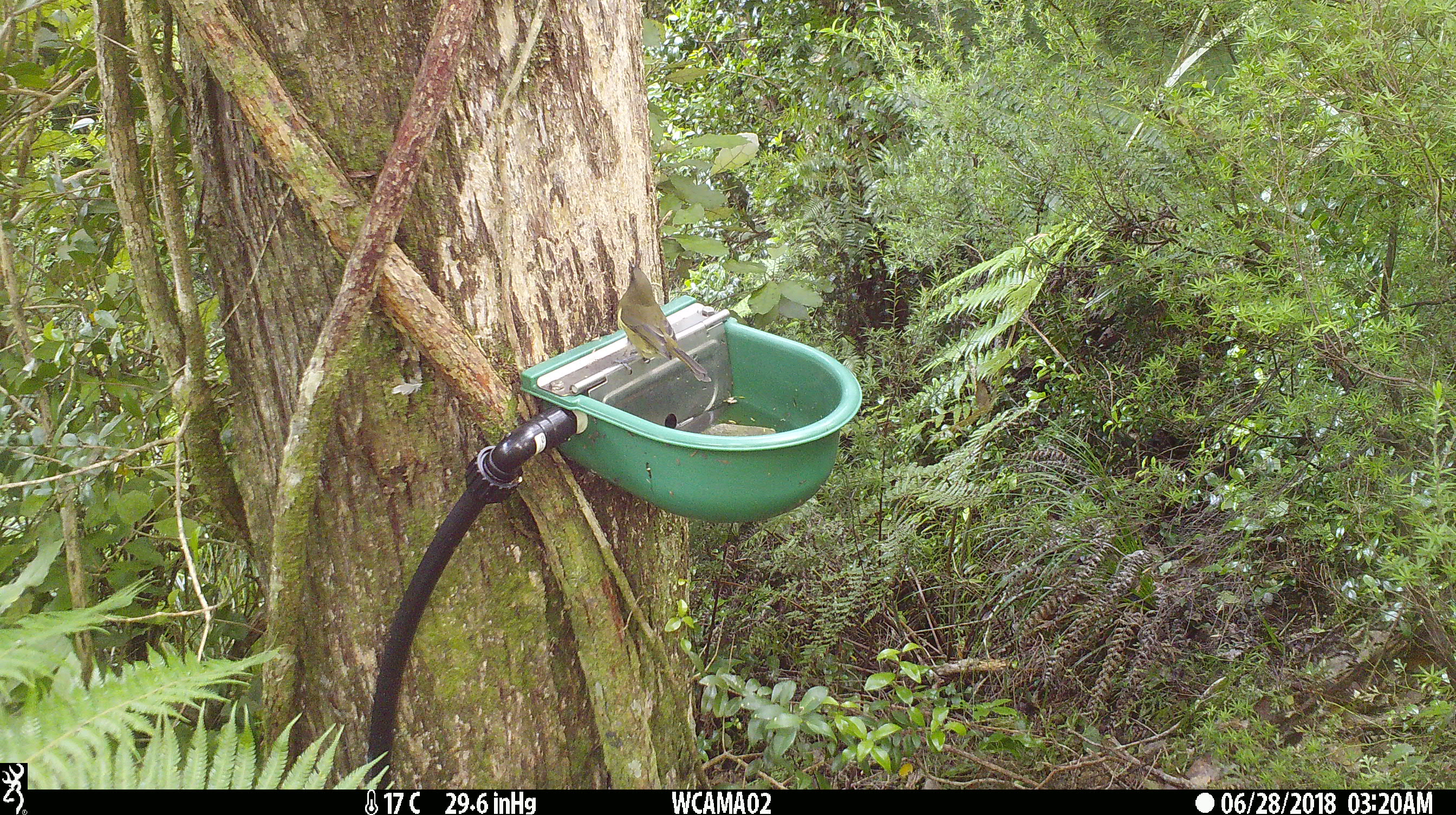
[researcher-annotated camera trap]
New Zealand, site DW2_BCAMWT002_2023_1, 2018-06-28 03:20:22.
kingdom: Animalia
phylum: Chordata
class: Aves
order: Passeriformes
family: Meliphagidae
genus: Anthornis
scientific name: Anthornis melanura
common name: new zealand bellbird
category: bellbird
Bellbird (new zealand bellbird) (Anthornis melanura).